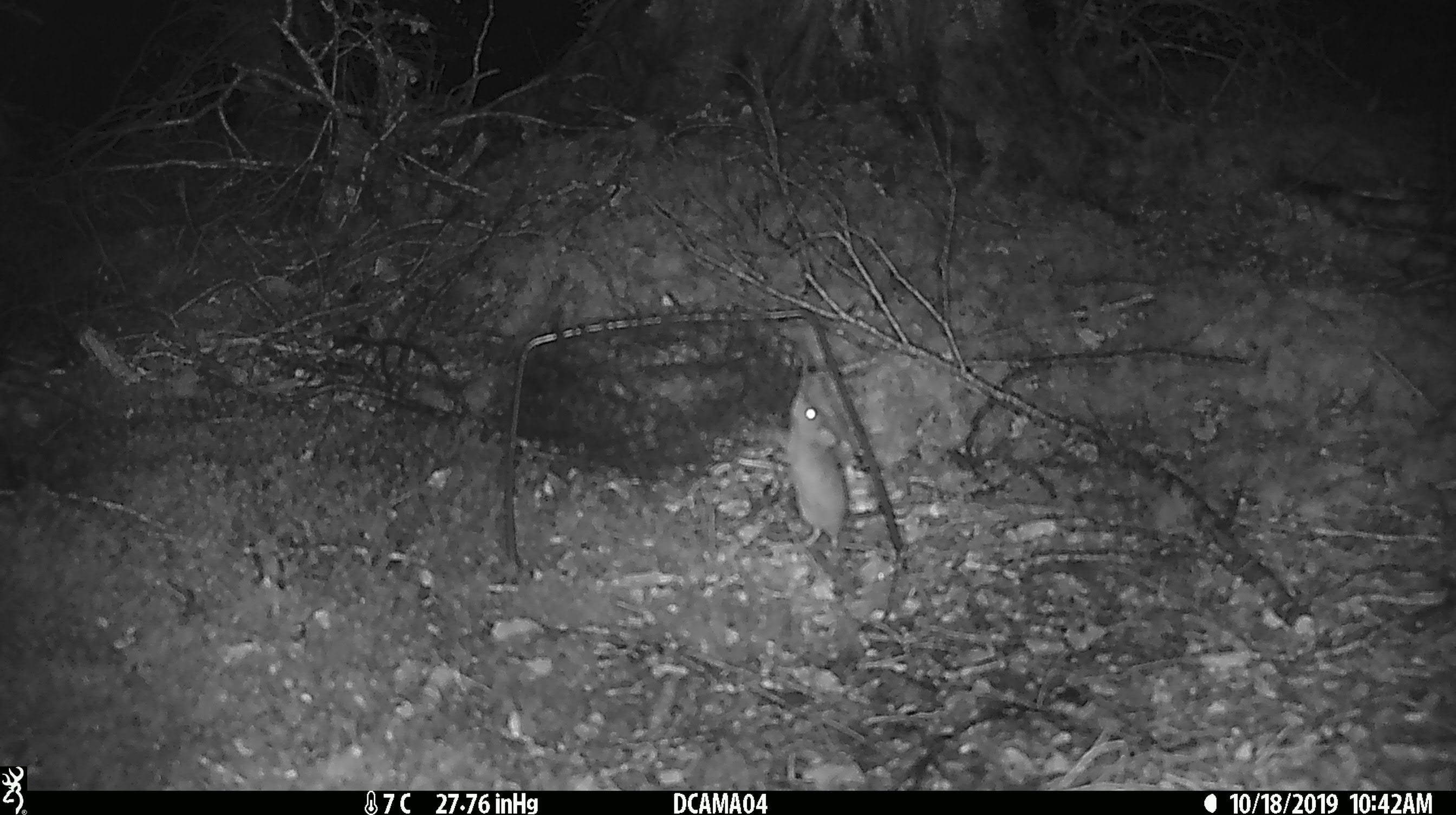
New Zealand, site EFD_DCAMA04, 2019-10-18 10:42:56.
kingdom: Animalia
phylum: Chordata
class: Mammalia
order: Rodentia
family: Muridae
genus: Mus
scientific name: Mus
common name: mouse